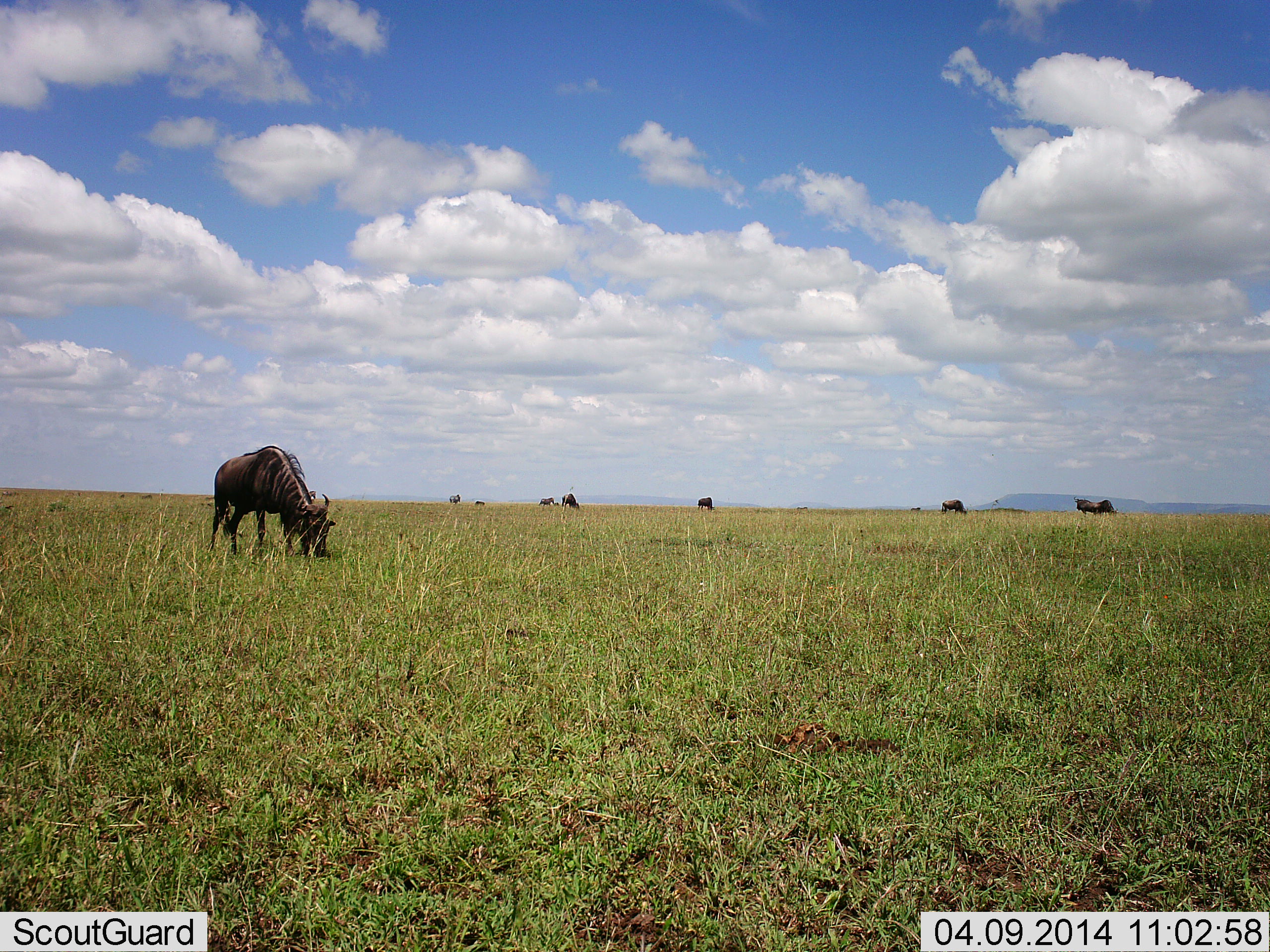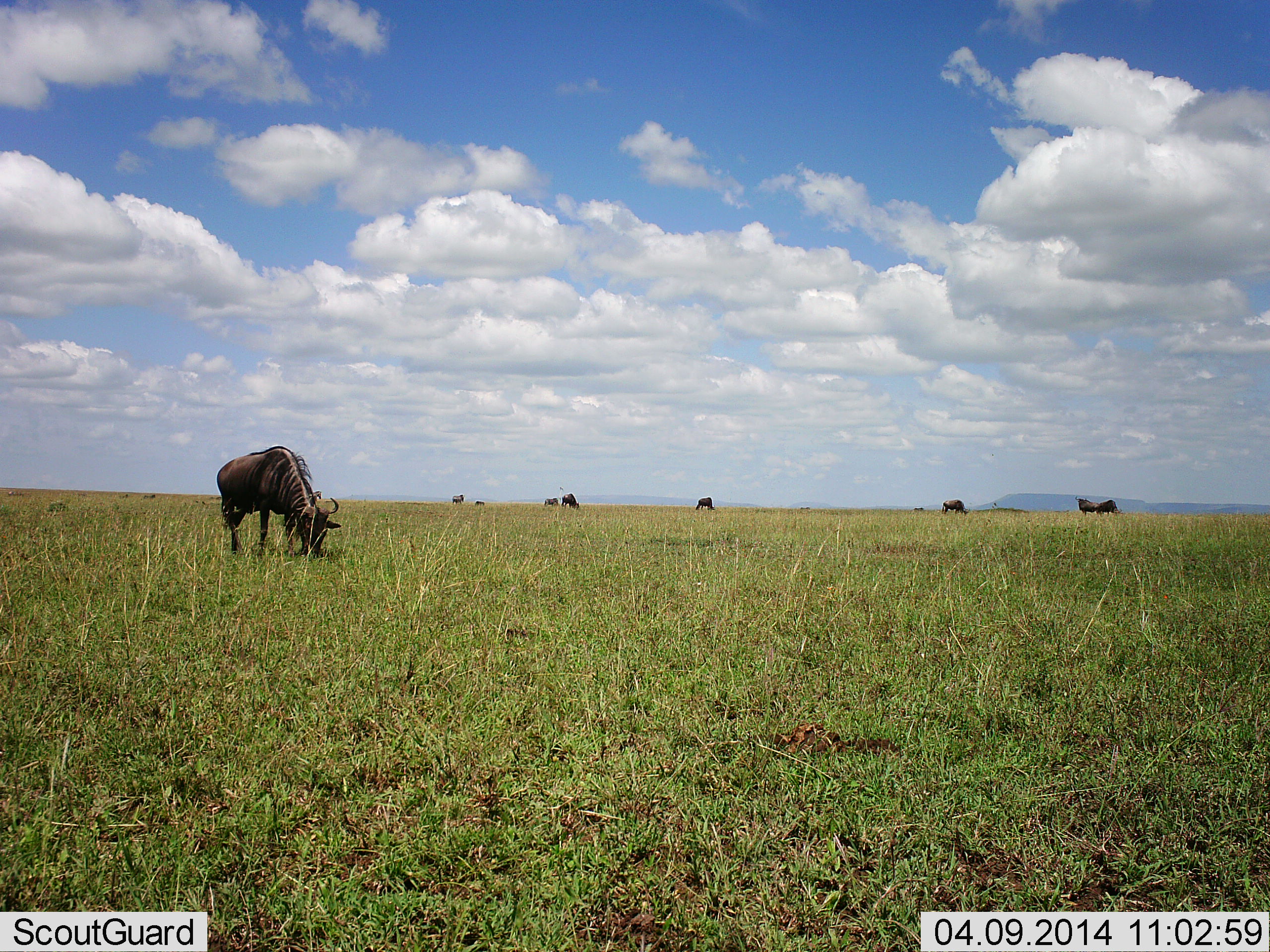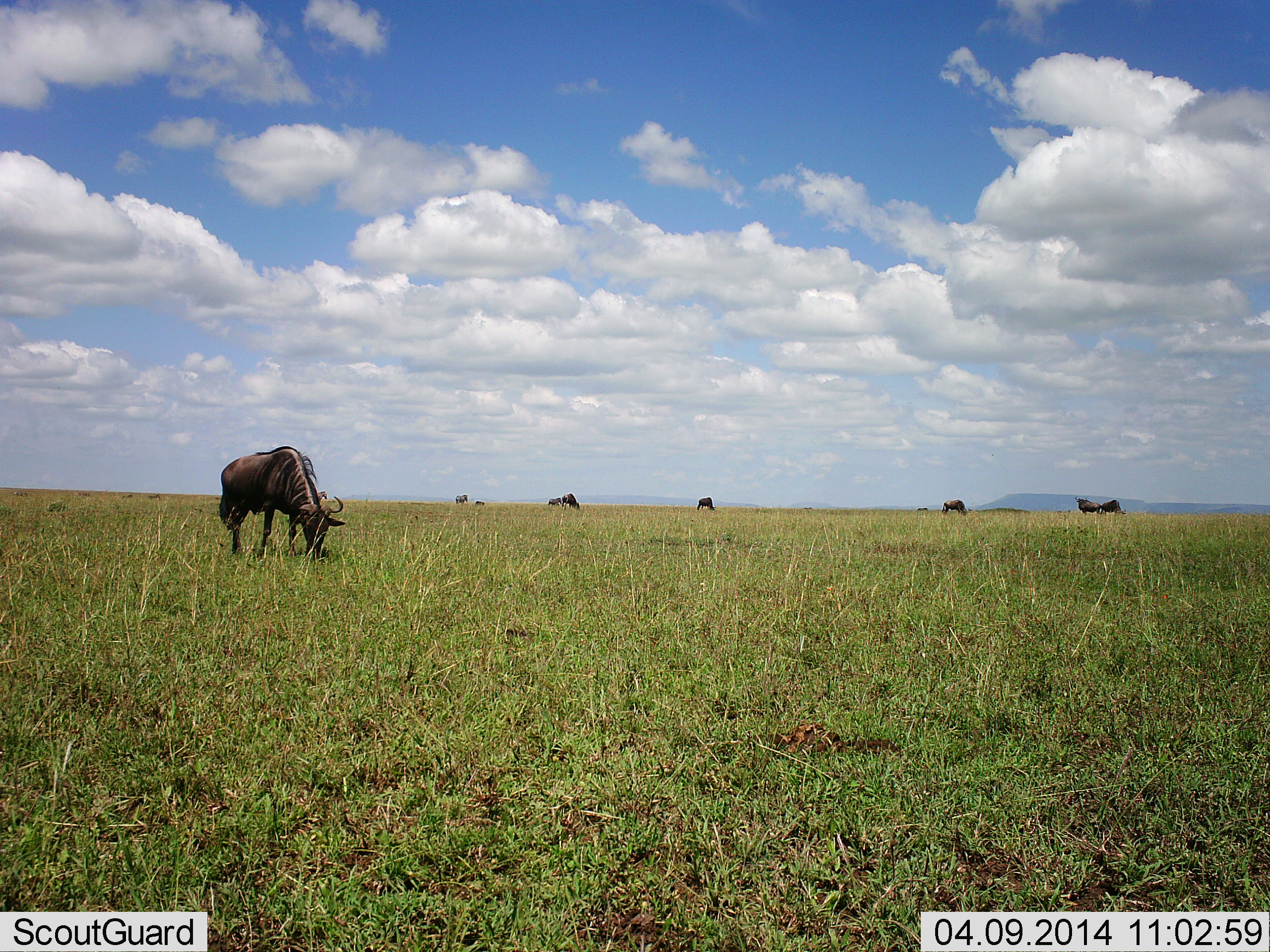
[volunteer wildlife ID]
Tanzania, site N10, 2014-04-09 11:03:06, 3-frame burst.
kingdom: Animalia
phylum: Chordata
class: Mammalia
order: Artiodactyla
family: Bovidae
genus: Connochaetes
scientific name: Connochaetes taurinus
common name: blue wildebeest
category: wildebeest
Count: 9.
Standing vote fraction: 40%.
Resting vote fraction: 10%.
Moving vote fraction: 60%.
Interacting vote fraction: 0%.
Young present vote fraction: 0%.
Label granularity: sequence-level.